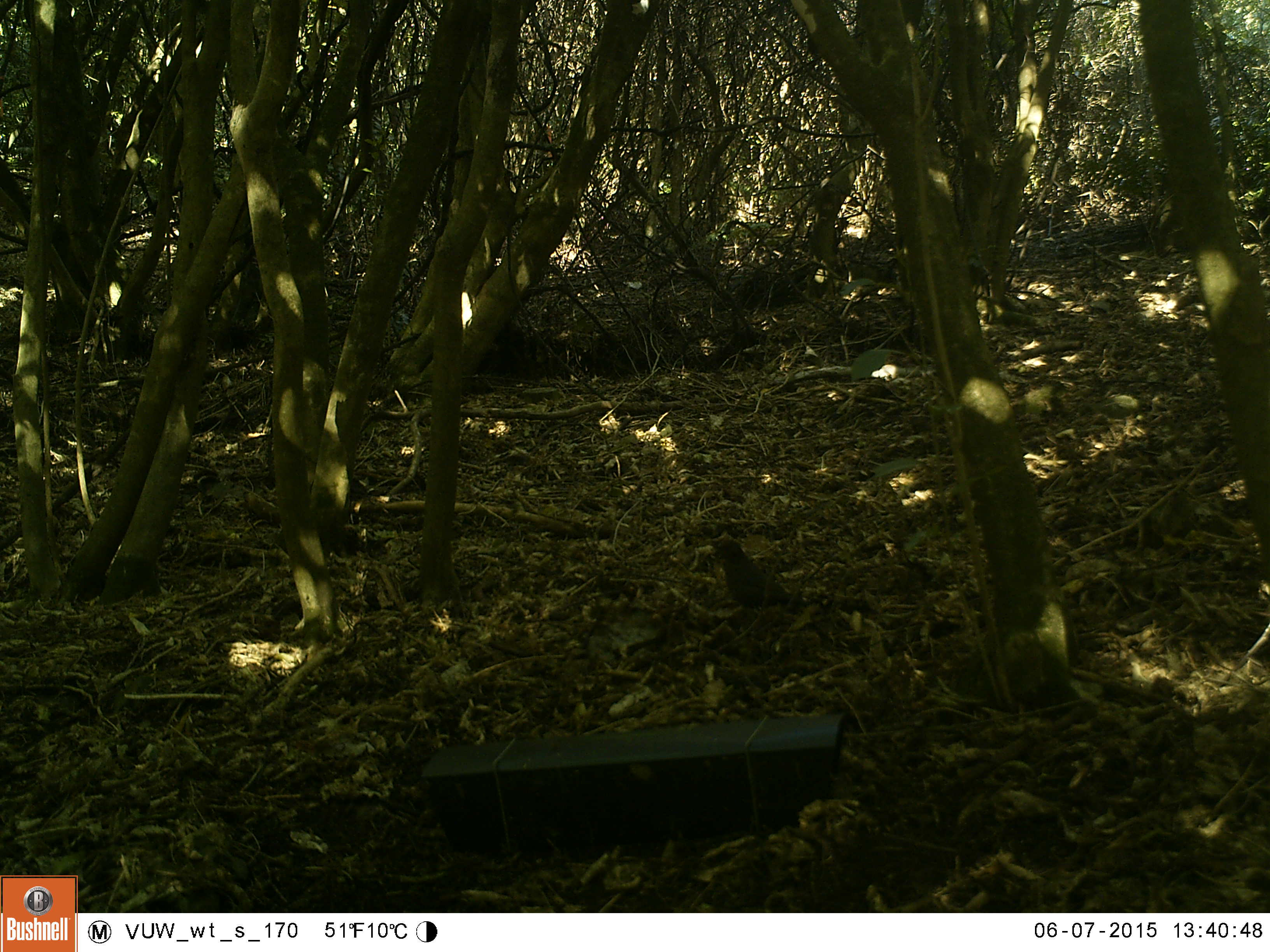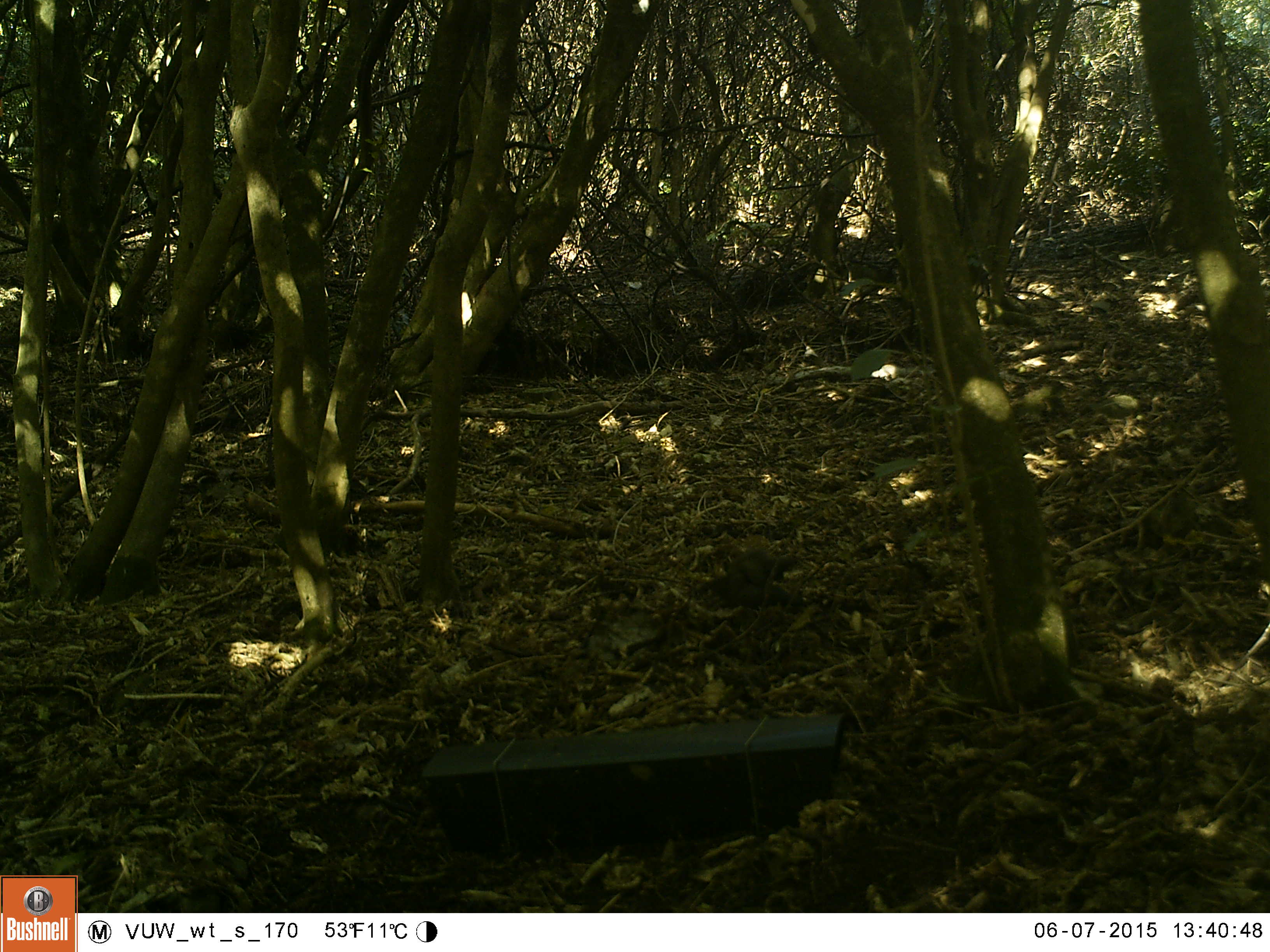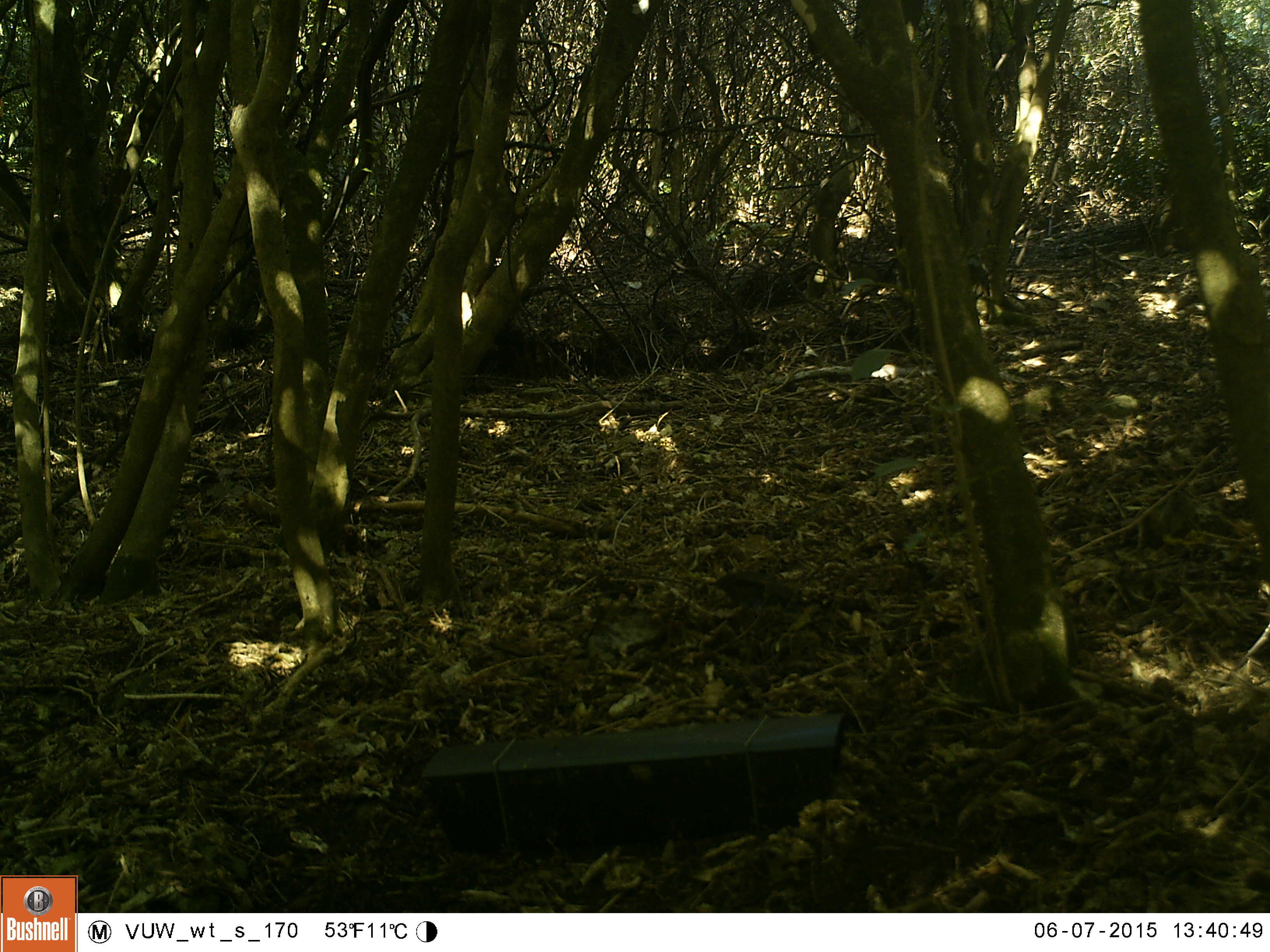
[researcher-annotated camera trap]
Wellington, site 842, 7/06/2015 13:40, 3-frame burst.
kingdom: Animalia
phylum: Chordata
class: Aves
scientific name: Aves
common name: bird